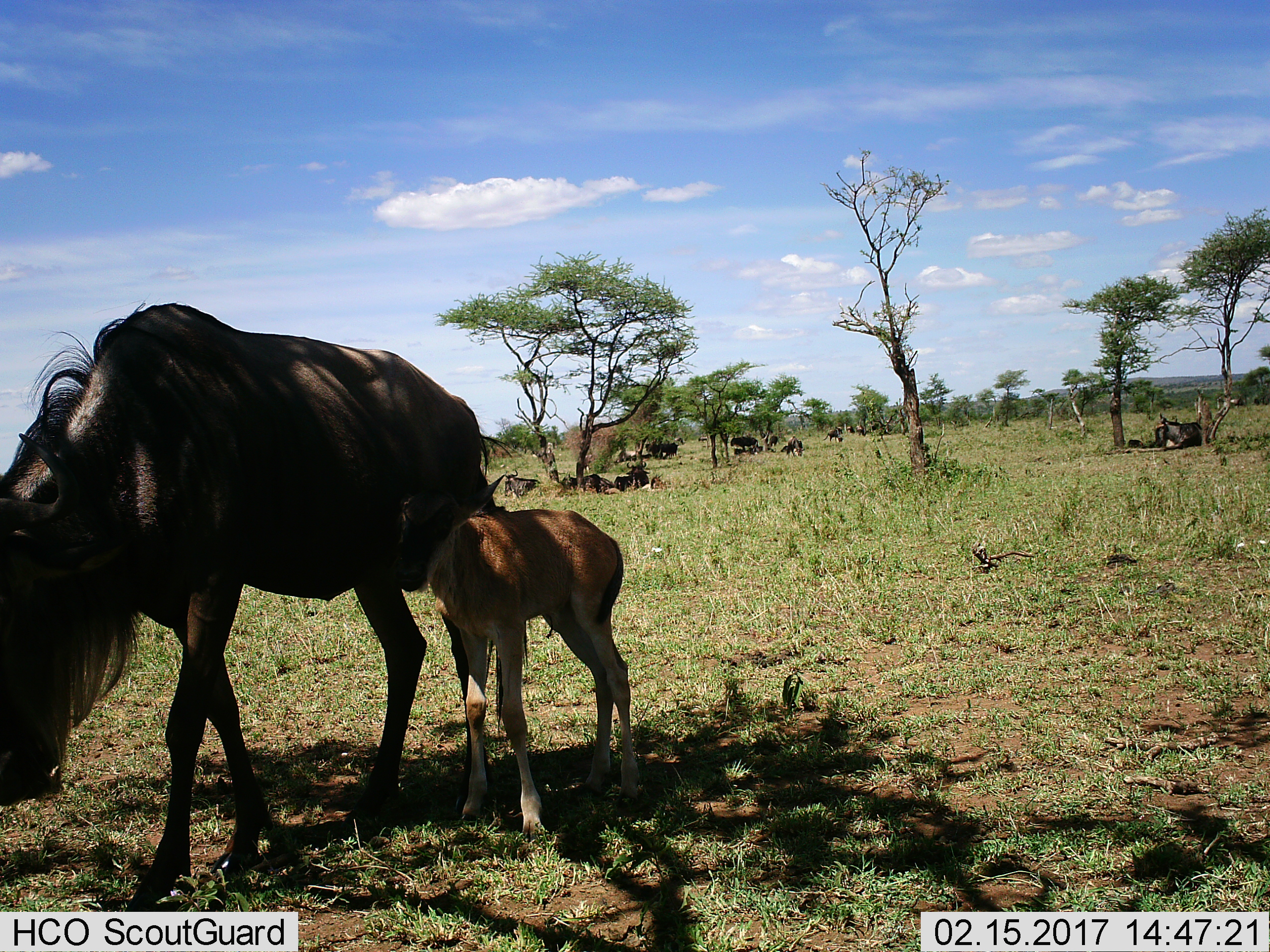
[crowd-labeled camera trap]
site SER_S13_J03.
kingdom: Animalia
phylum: Chordata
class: Mammalia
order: Artiodactyla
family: Bovidae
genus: Connochaetes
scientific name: Connochaetes taurinus taurinus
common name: blue wildebeest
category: wildebeestblue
Wildebeestblue (blue wildebeest) (Connochaetes taurinus taurinus), count 11-50. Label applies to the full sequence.